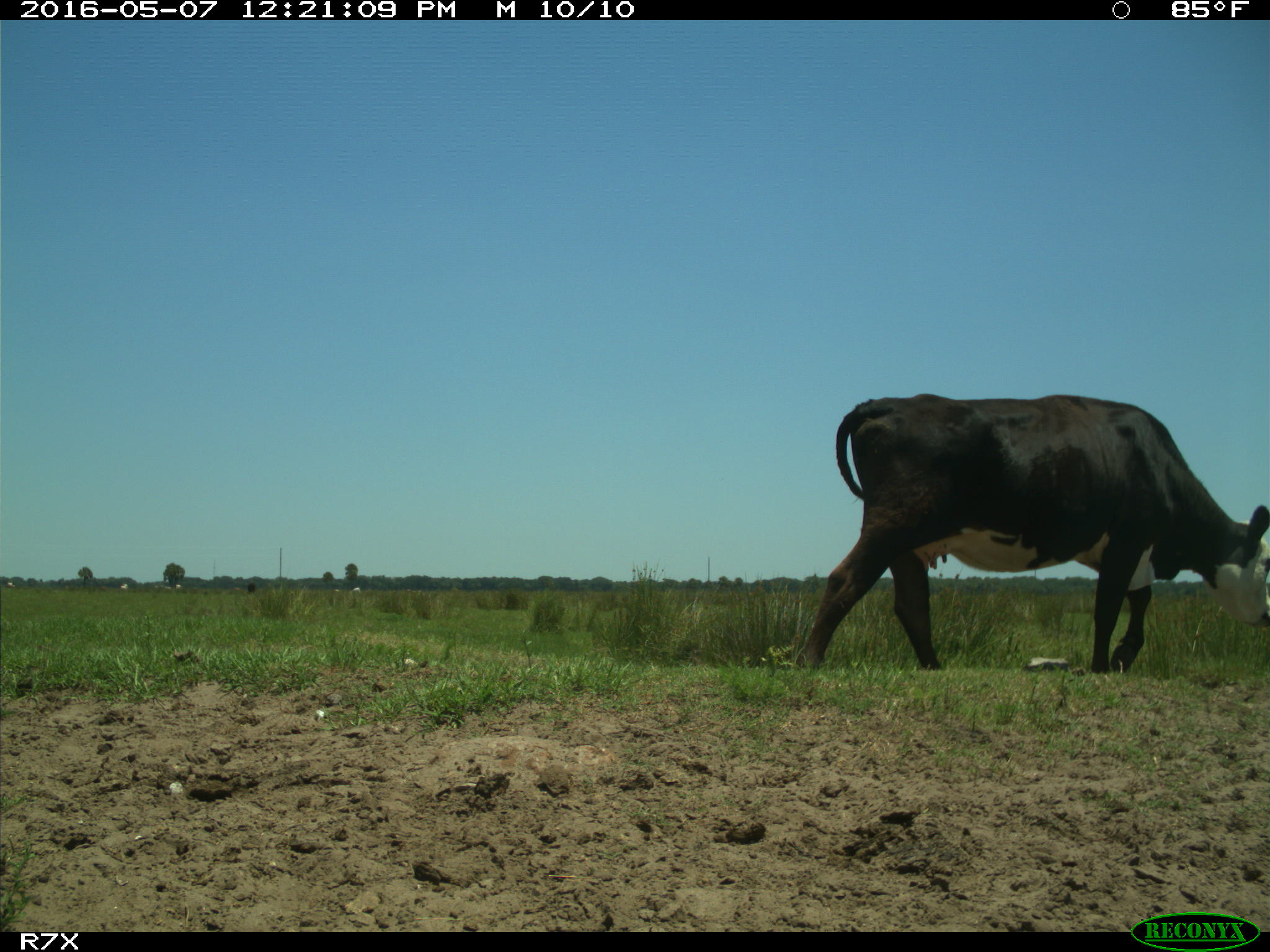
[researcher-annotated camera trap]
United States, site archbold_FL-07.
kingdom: Animalia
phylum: Chordata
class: Mammalia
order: Artiodactyla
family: Bovidae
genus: Bos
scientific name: Bos taurus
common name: domestic cow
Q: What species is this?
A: Bos taurus (domestic cow).